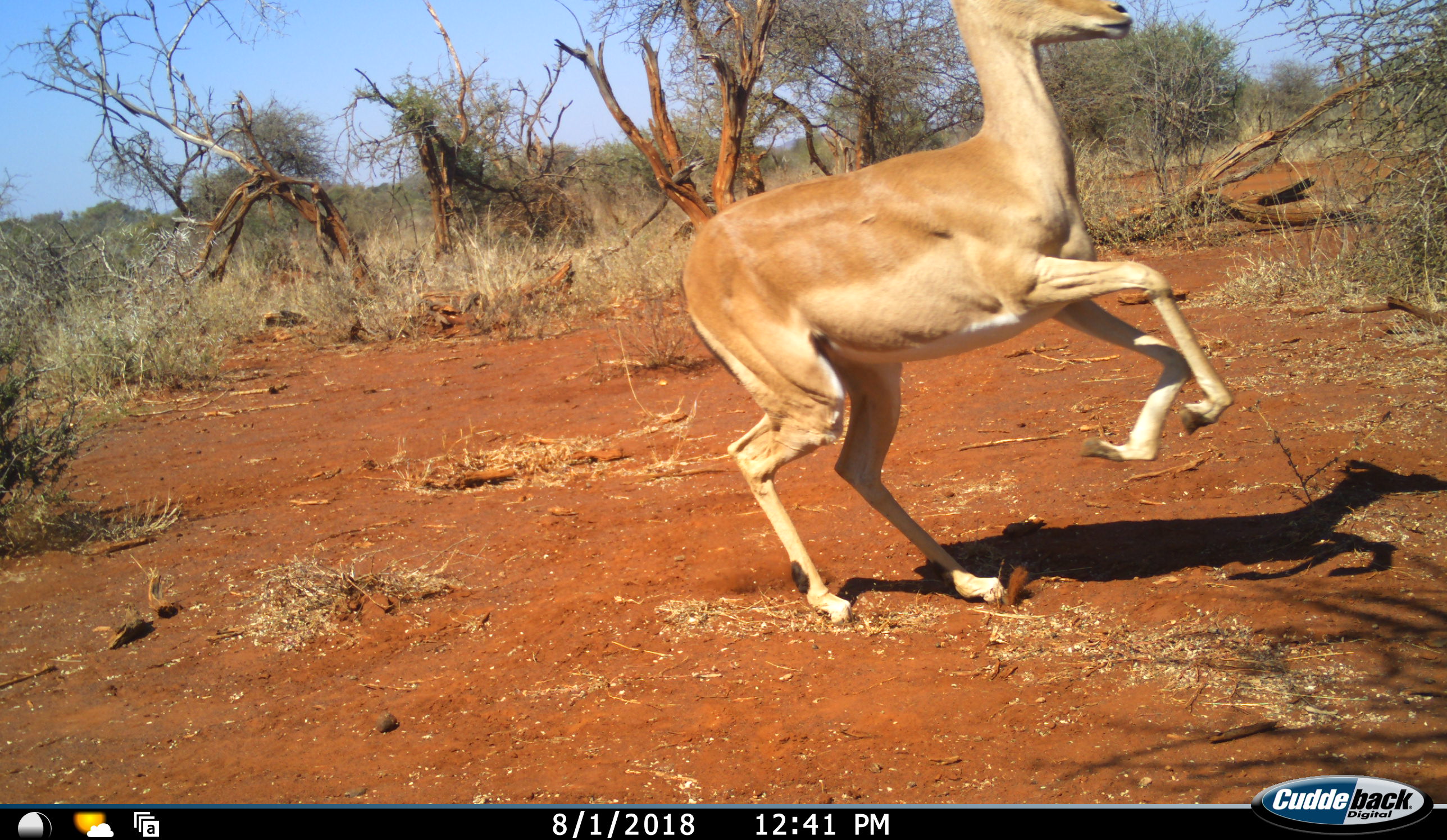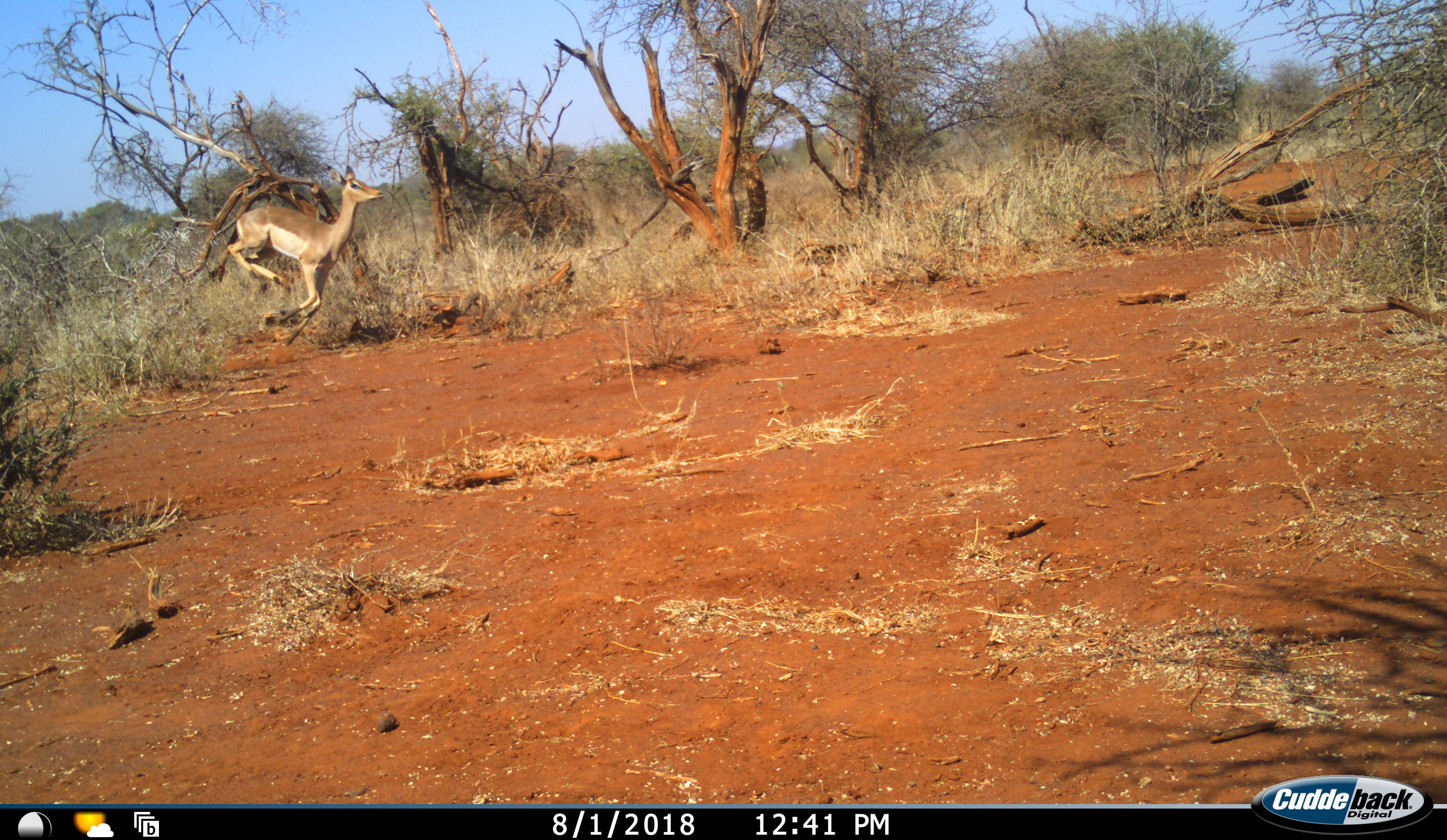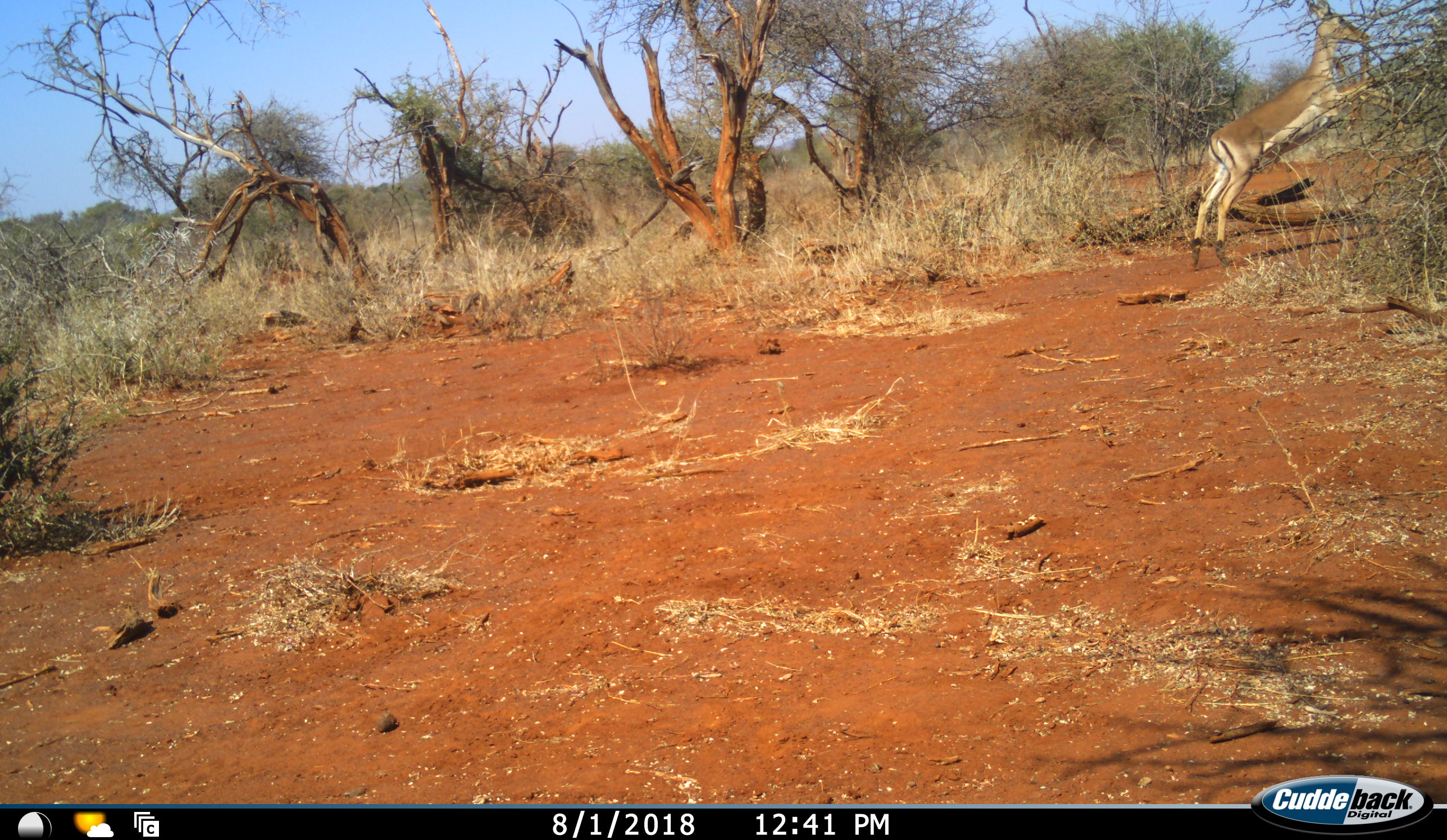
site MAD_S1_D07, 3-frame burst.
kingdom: Animalia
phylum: Chordata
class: Mammalia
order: Artiodactyla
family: Bovidae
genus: Aepyceros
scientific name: Aepyceros melampus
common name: impala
Impala (Aepyceros melampus), count 2. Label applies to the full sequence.